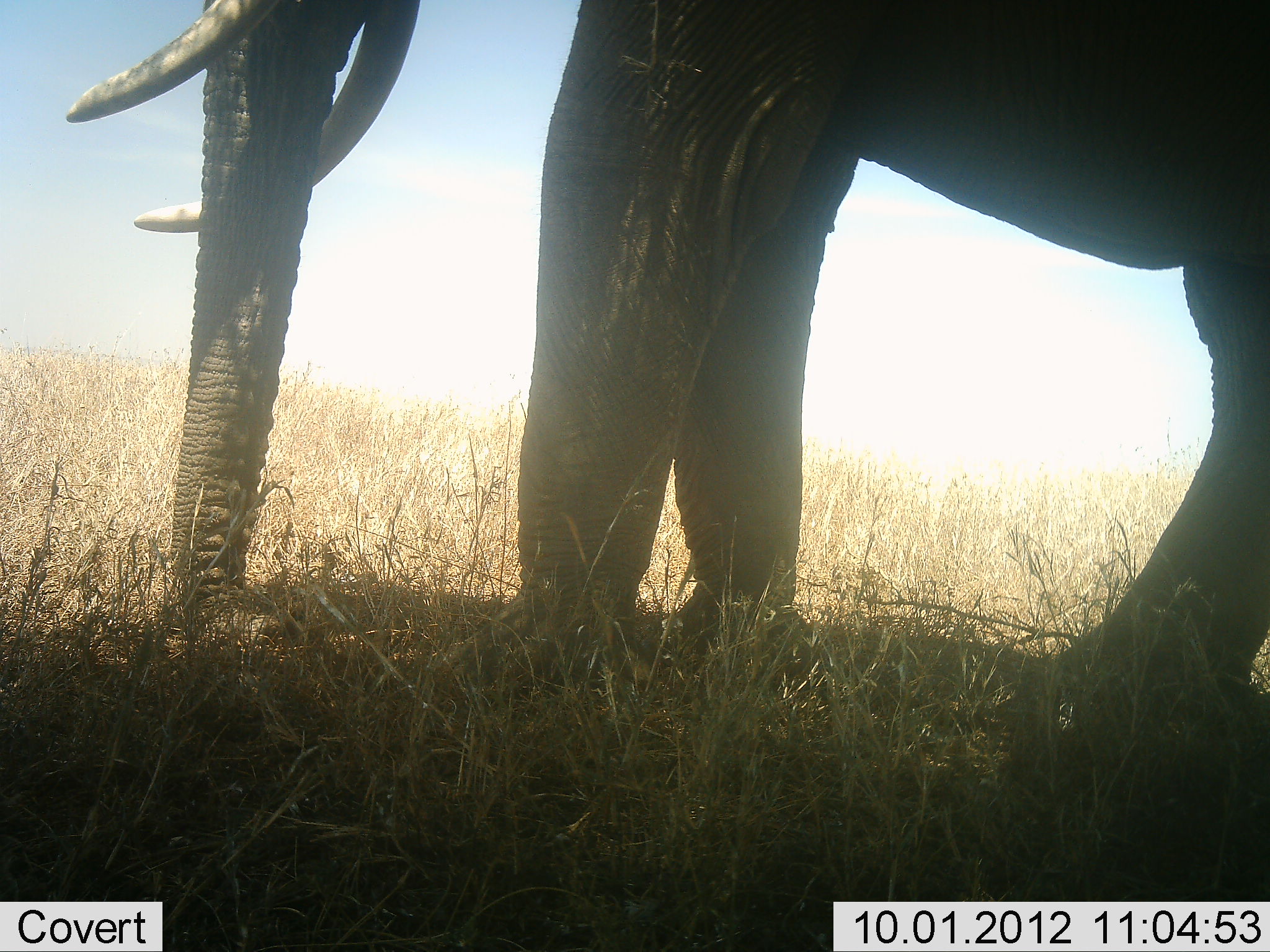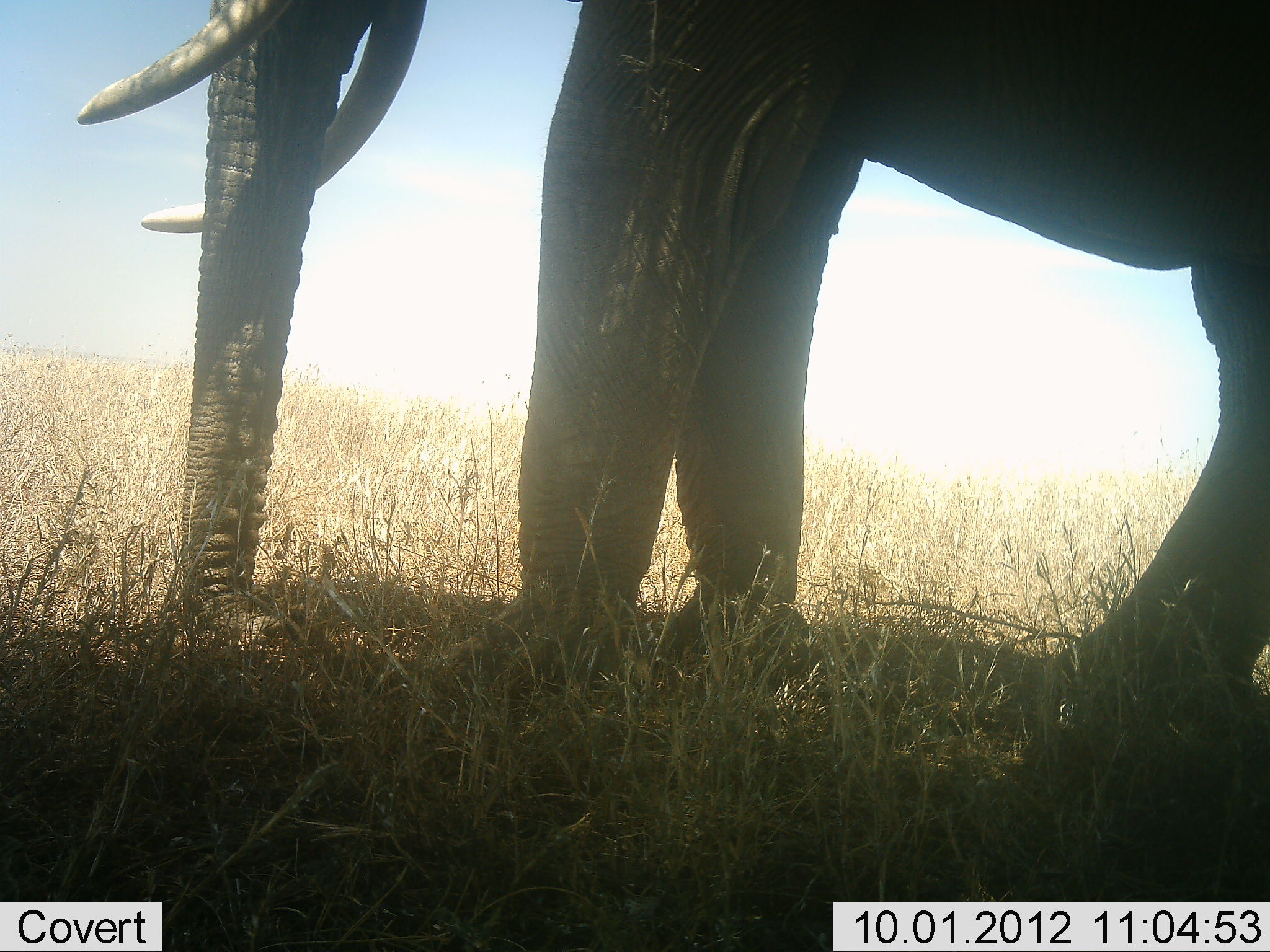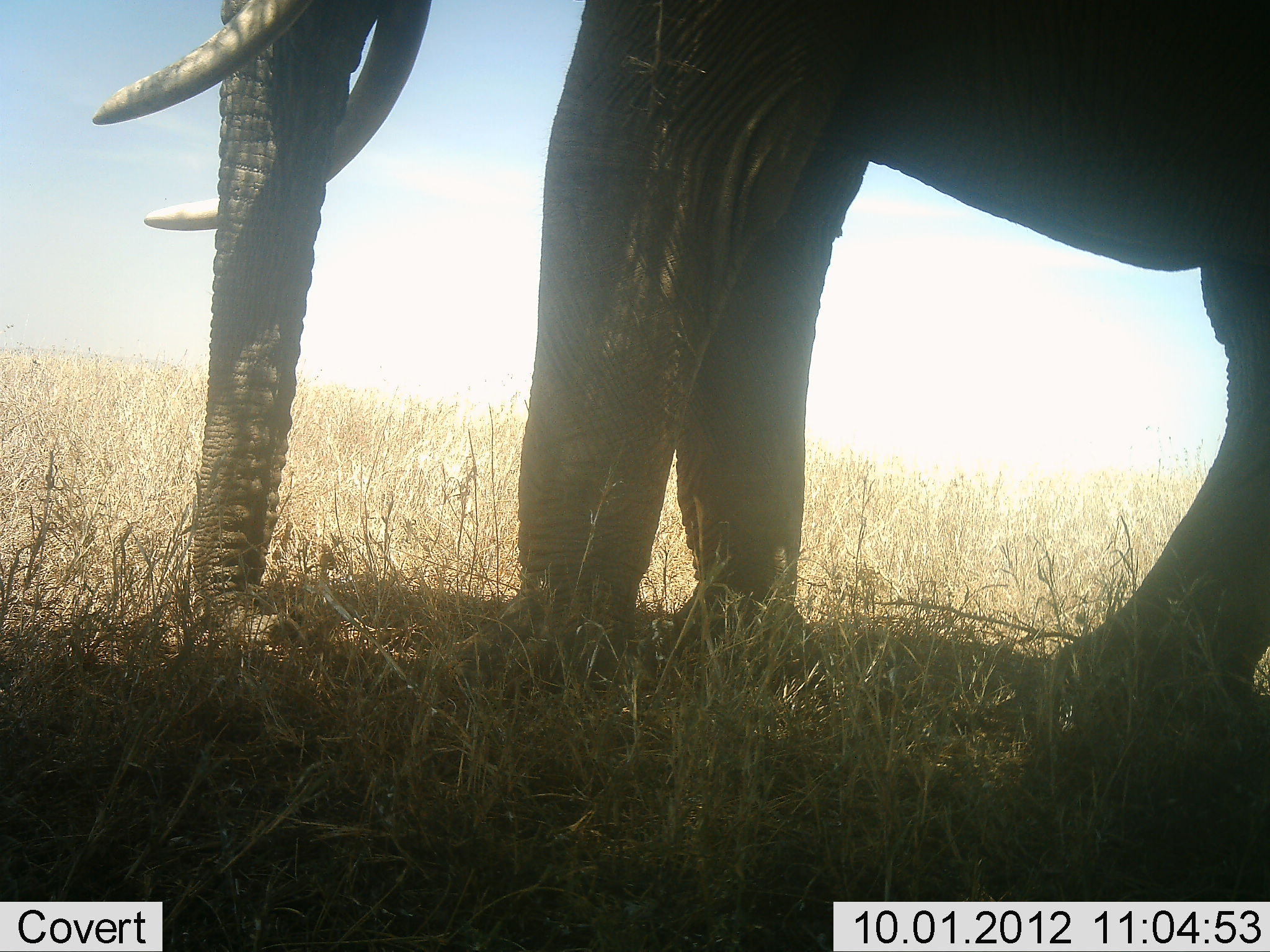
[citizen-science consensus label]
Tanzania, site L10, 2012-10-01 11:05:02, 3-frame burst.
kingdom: Animalia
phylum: Chordata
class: Mammalia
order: Proboscidea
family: Elephantidae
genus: Loxodonta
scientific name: Loxodonta africana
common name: african bush elephant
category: elephant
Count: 1.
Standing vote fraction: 90%.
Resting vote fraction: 10%.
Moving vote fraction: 0%.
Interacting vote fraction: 0%.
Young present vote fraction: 0%.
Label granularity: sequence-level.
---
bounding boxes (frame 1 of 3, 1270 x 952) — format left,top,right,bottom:
animal: 62,0,1269,752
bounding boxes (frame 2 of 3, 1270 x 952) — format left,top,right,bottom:
animal: 74,1,1270,734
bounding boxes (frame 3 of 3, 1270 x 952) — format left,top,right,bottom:
animal: 87,1,1270,713